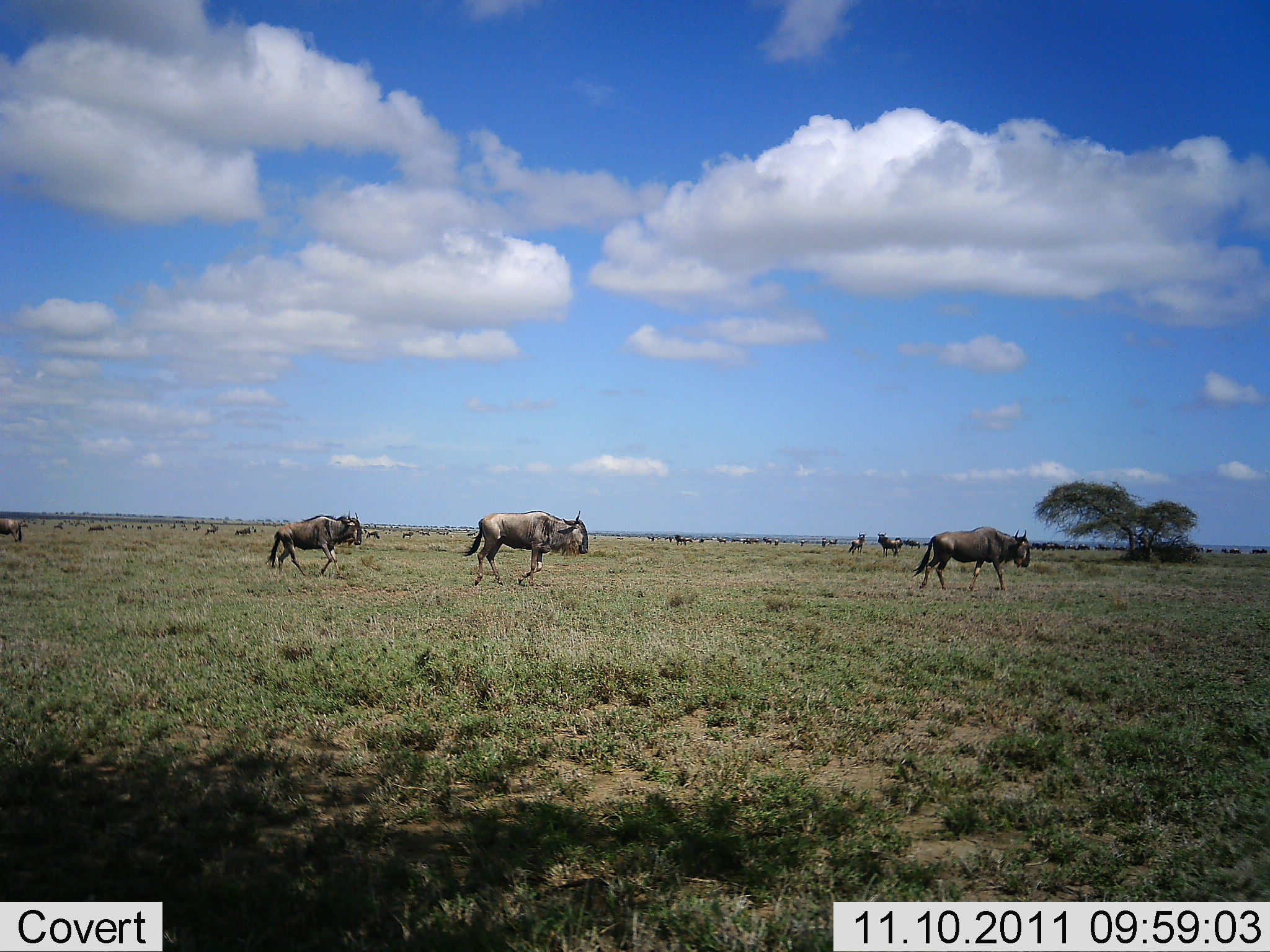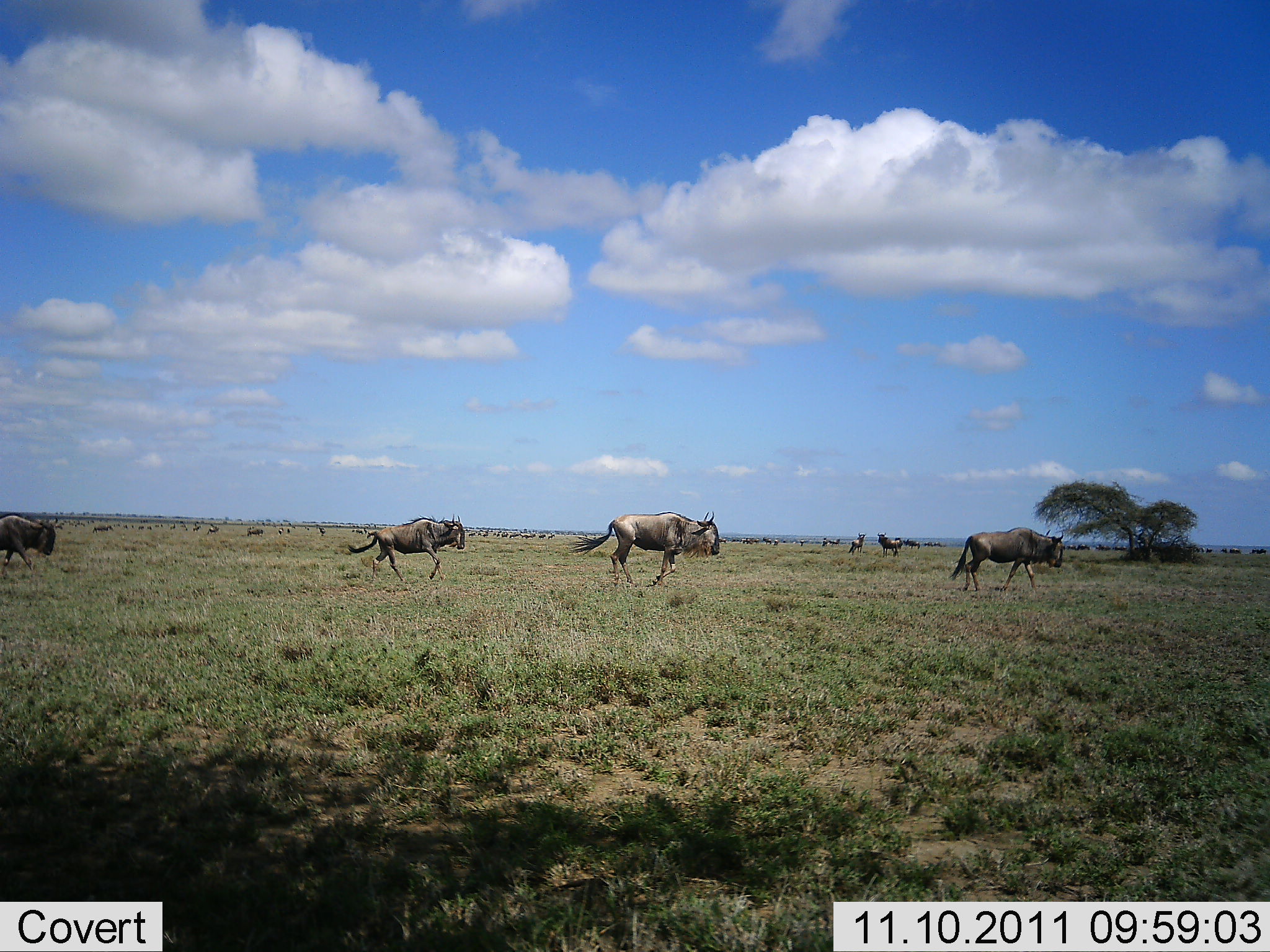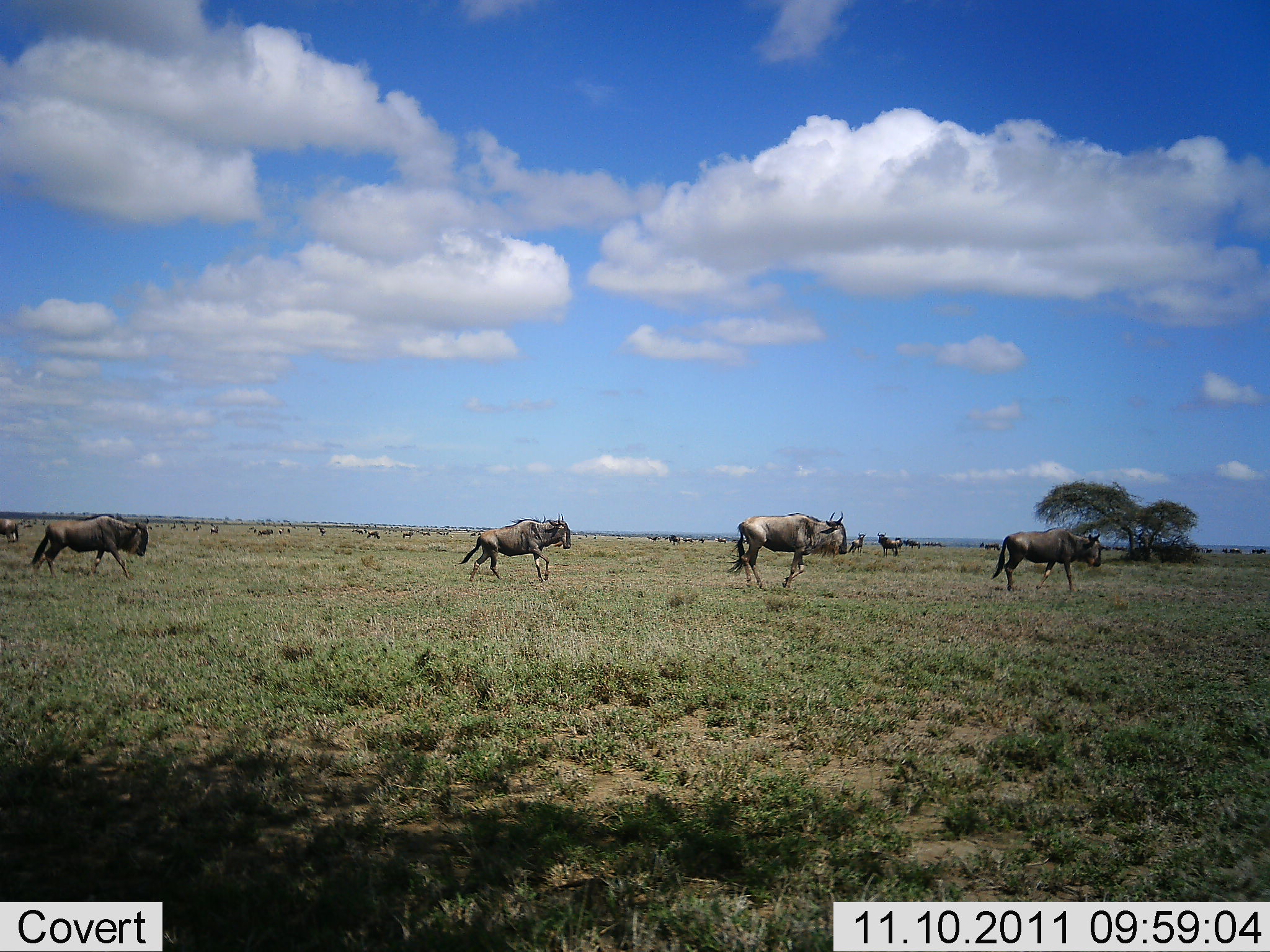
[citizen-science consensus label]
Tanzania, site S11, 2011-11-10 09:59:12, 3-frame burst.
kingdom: Animalia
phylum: Chordata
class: Mammalia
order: Artiodactyla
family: Bovidae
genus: Connochaetes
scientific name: Connochaetes taurinus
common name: blue wildebeest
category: wildebeest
Wildebeest (blue wildebeest) (Connochaetes taurinus), count 11-50. Behavior (volunteer vote fractions): standing 14%, resting 0%, moving 100%, interacting 0%. Young present (vote fraction): 0%. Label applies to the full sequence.